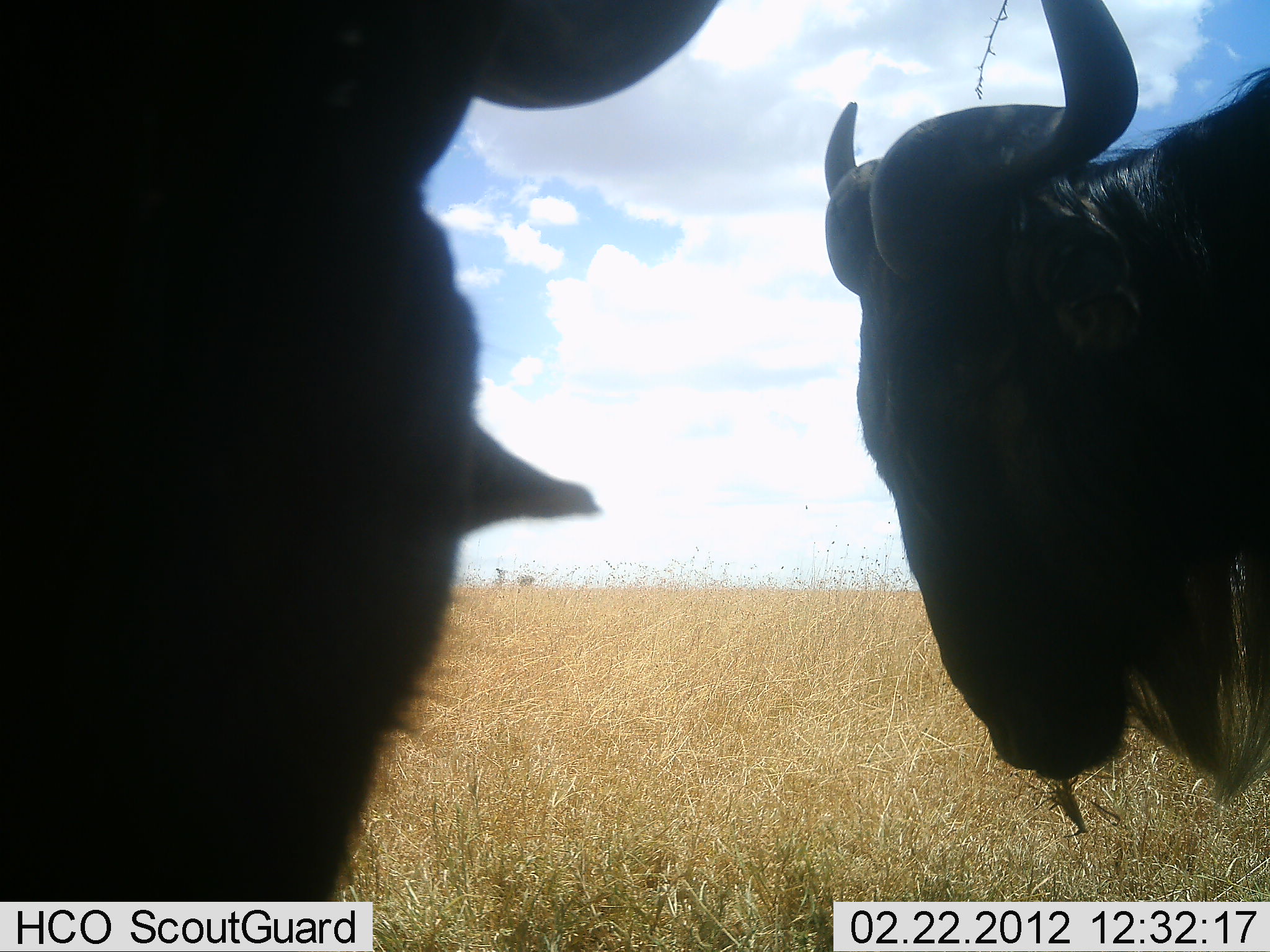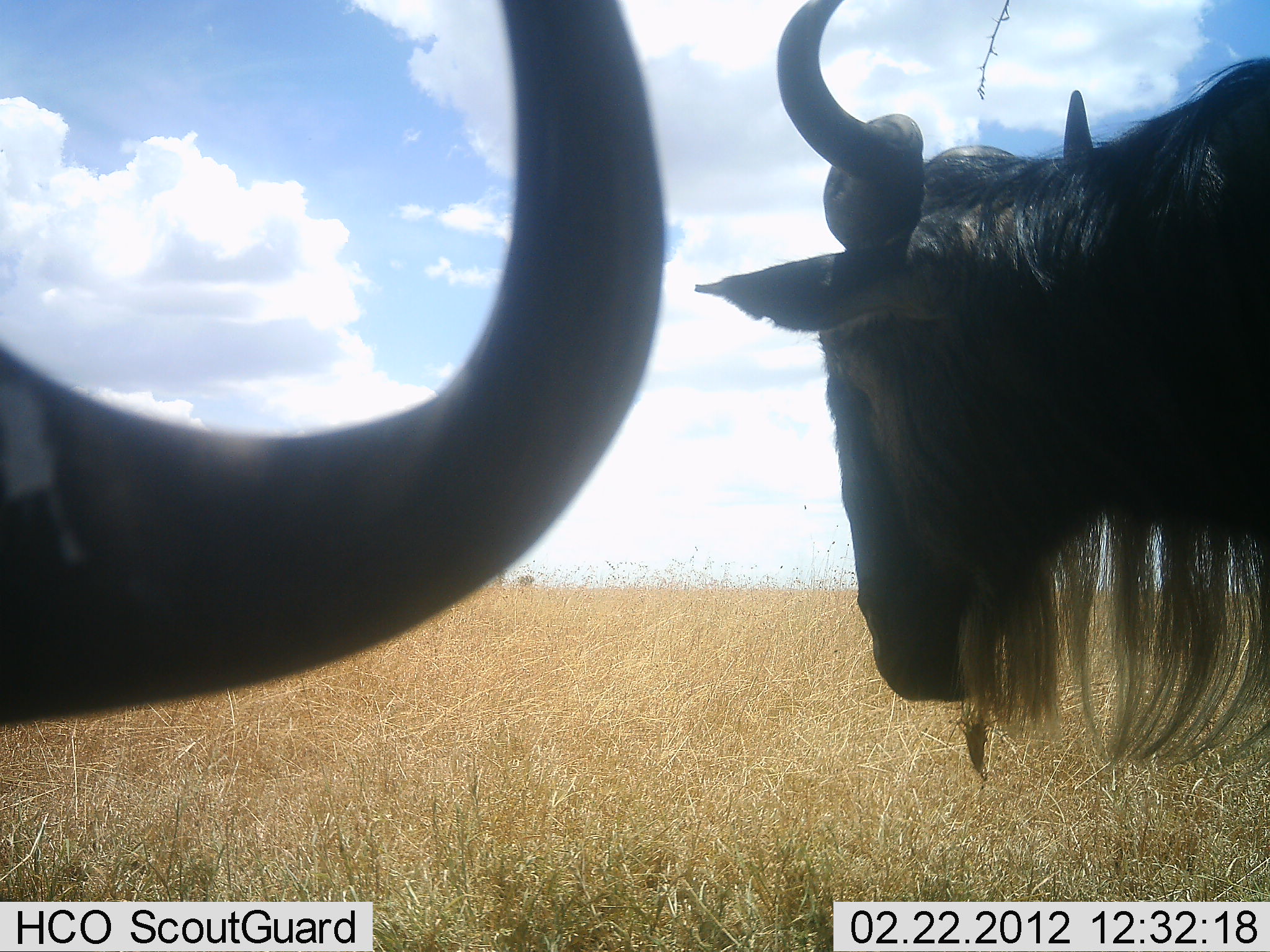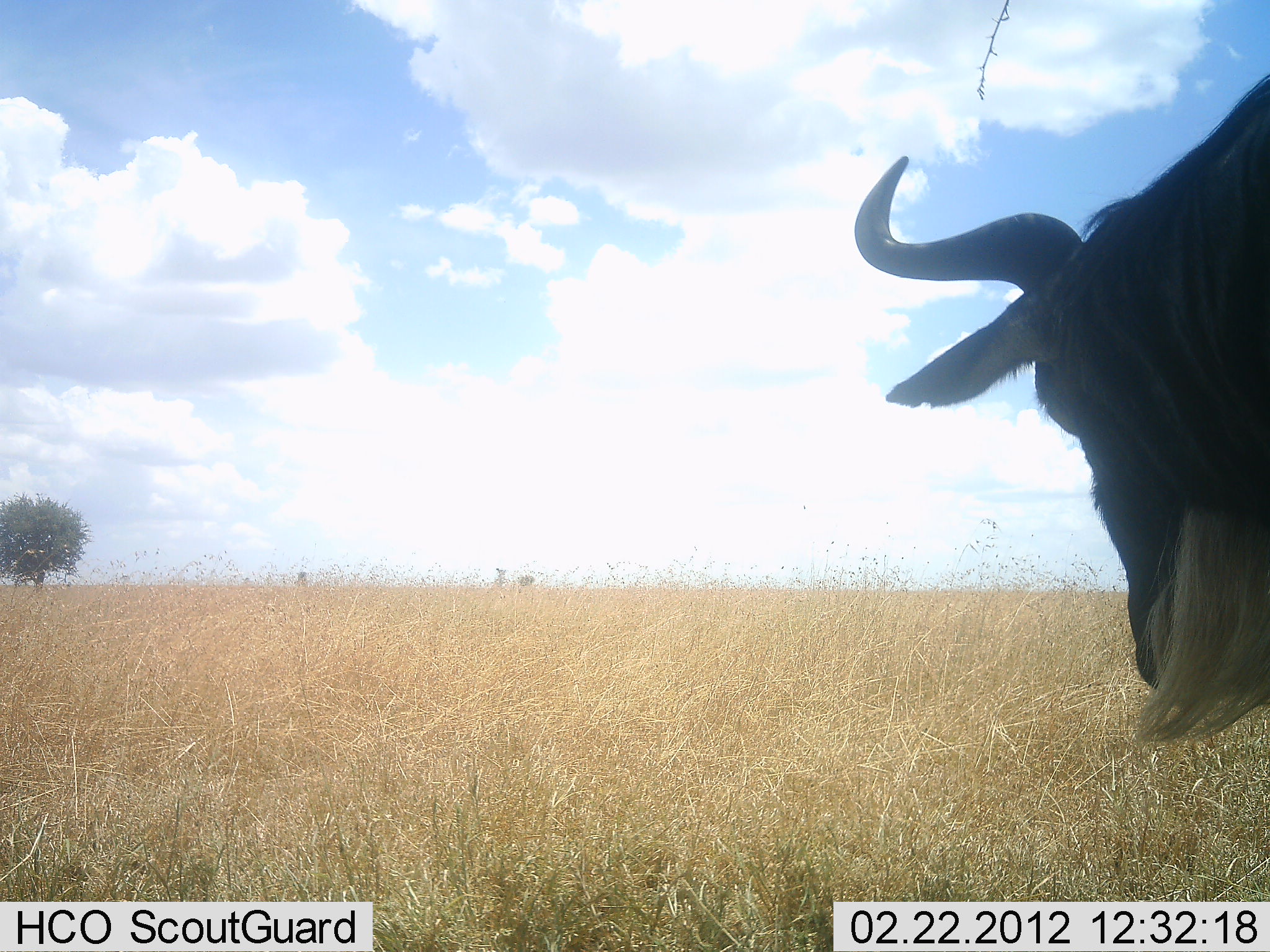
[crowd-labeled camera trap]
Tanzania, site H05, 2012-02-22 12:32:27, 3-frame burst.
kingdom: Animalia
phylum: Chordata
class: Mammalia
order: Artiodactyla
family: Bovidae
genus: Connochaetes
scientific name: Connochaetes taurinus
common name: blue wildebeest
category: wildebeest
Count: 2.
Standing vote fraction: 82%.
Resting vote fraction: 18%.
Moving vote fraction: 18%.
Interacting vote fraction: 9%.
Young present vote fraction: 0%.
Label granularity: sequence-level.